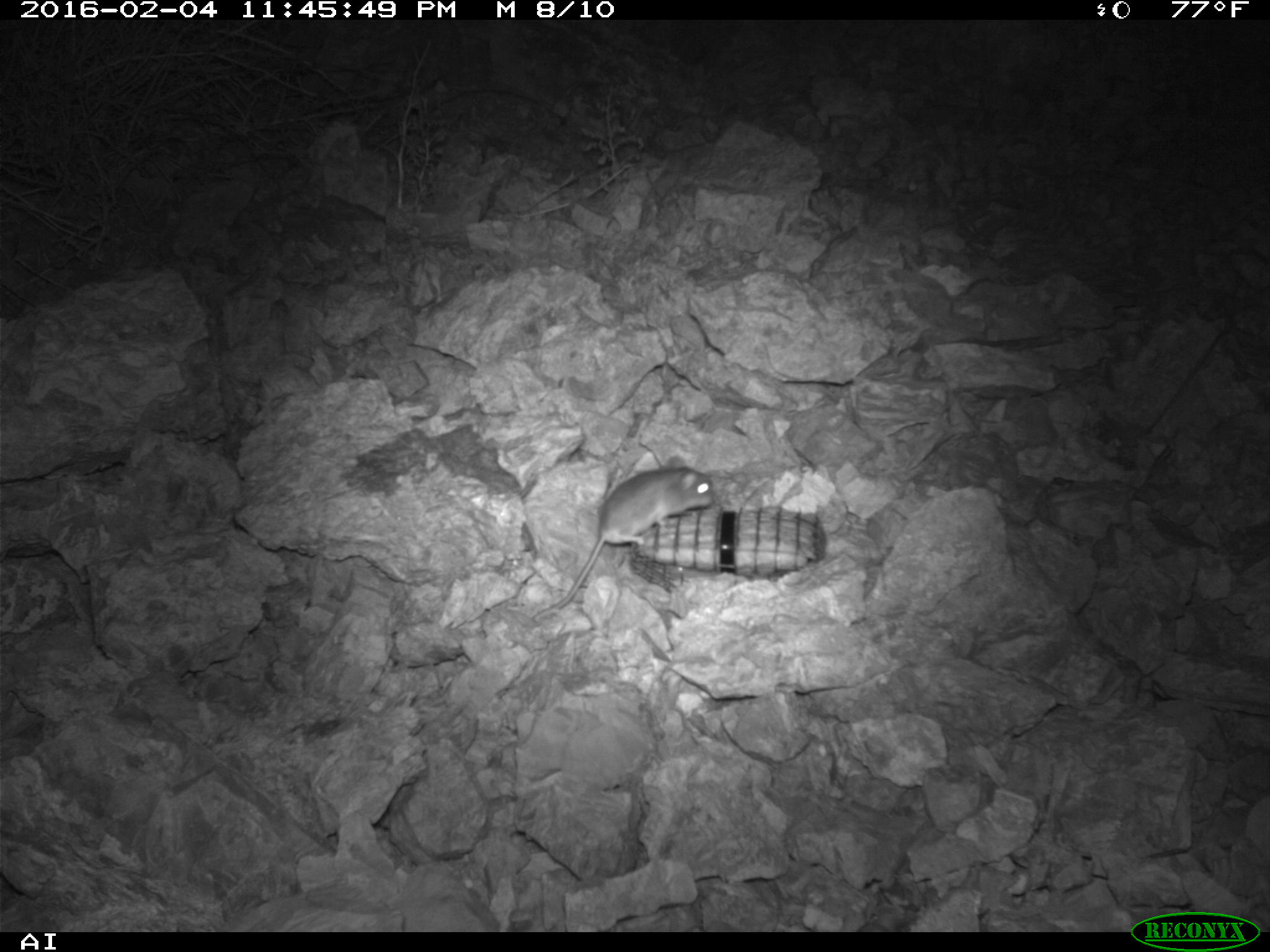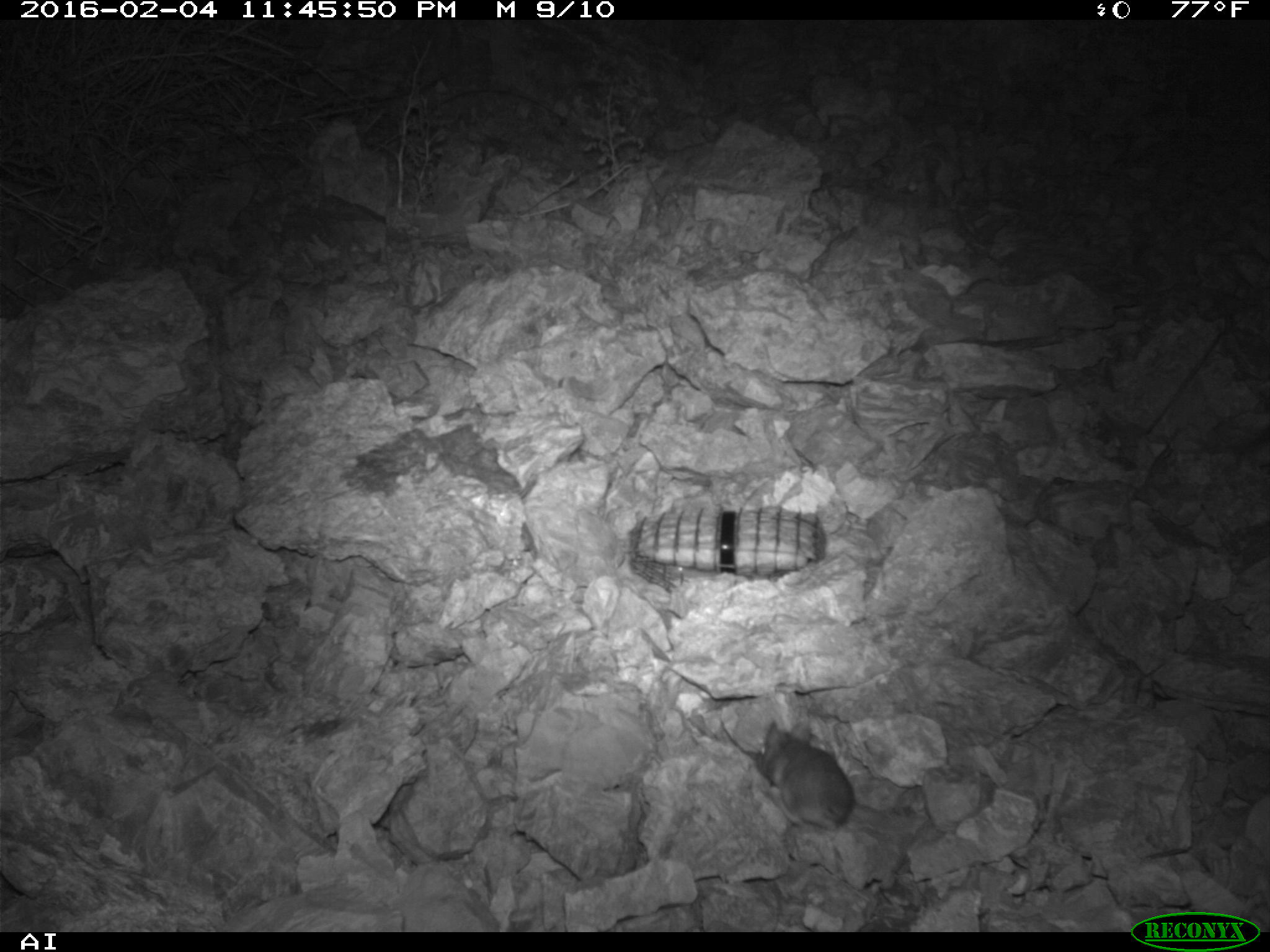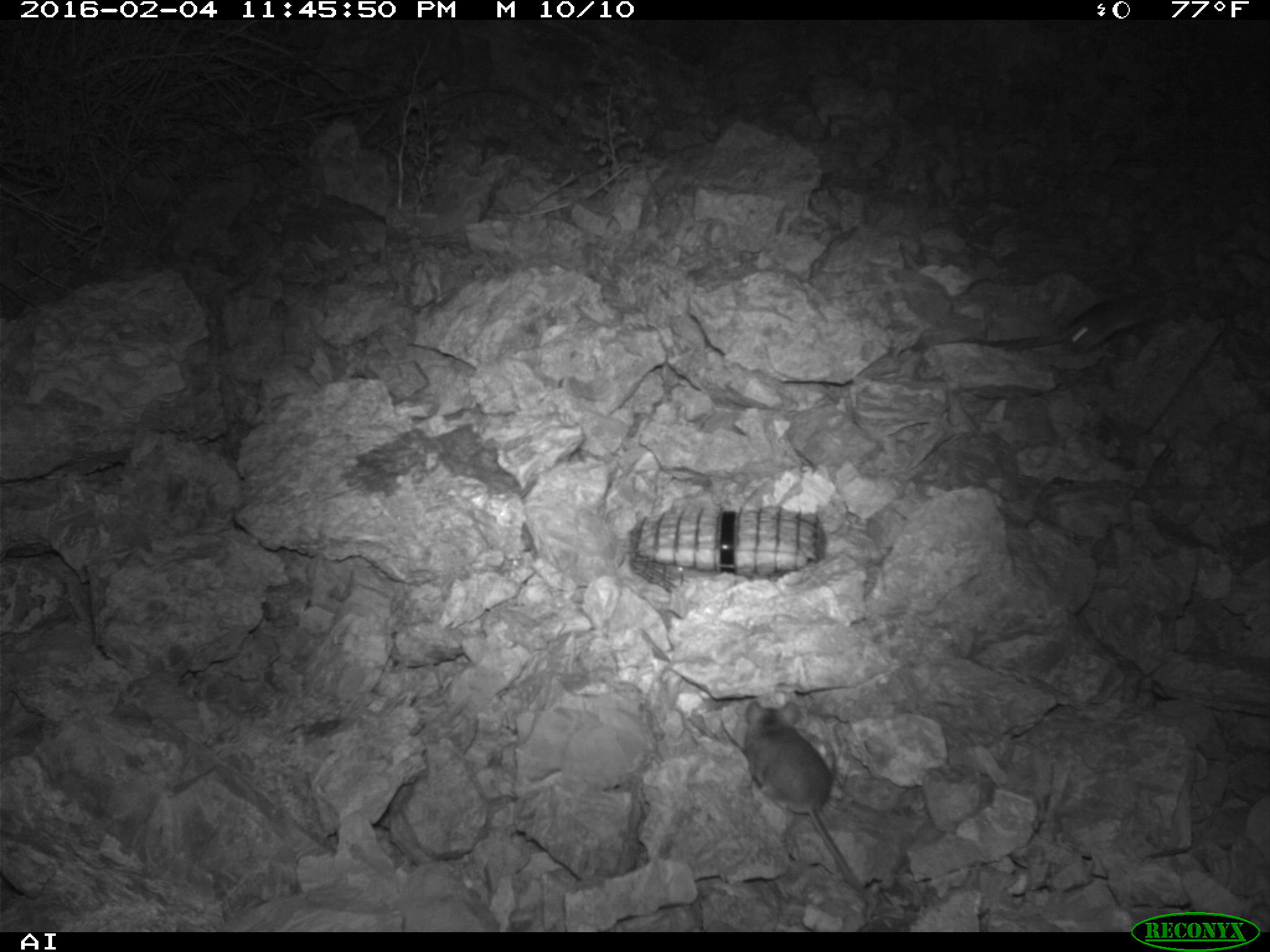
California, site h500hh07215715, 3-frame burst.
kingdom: Animalia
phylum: Chordata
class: Mammalia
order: Rodentia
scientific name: Rodentia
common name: rodent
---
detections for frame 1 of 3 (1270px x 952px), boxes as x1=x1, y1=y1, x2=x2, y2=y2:
rodent: x1=533, y1=456, x2=713, y2=620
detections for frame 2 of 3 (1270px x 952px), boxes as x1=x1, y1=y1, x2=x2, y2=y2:
rodent: x1=758, y1=717, x2=855, y2=834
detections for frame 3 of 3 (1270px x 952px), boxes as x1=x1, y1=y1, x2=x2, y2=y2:
rodent: x1=745, y1=700, x2=875, y2=917; x1=1062, y1=291, x2=1173, y2=355